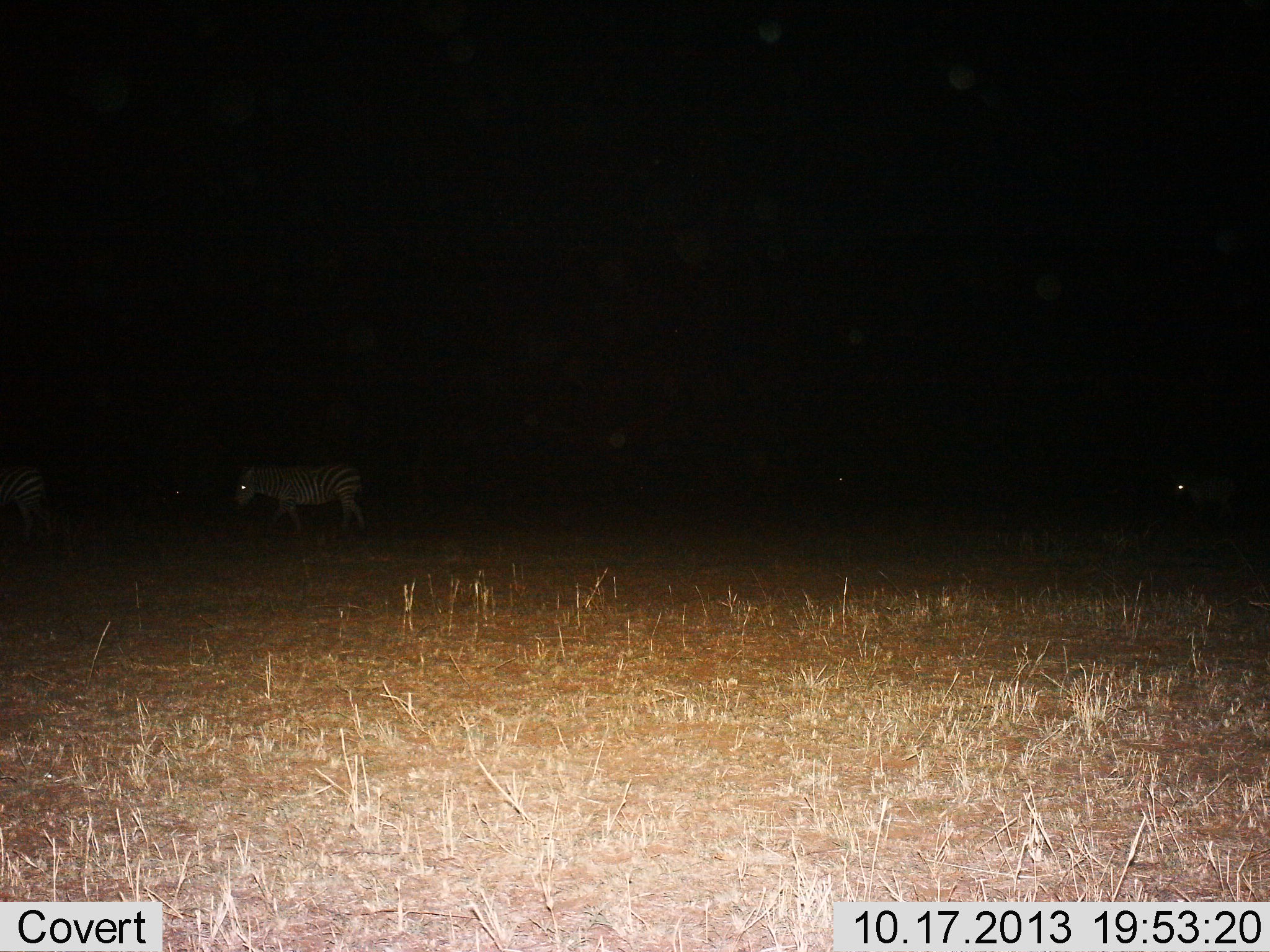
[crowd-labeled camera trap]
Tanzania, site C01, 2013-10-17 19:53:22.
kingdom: Animalia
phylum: Chordata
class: Mammalia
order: Perissodactyla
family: Equidae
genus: Equus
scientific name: Equus quagga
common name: plains zebra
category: zebra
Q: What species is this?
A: Zebra (plains zebra) (Equus quagga).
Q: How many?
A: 2.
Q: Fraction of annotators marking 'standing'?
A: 30%.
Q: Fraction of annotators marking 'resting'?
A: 0%.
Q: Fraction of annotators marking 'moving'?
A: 70%.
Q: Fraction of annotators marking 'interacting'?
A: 0%.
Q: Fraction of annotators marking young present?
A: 0%.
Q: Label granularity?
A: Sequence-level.